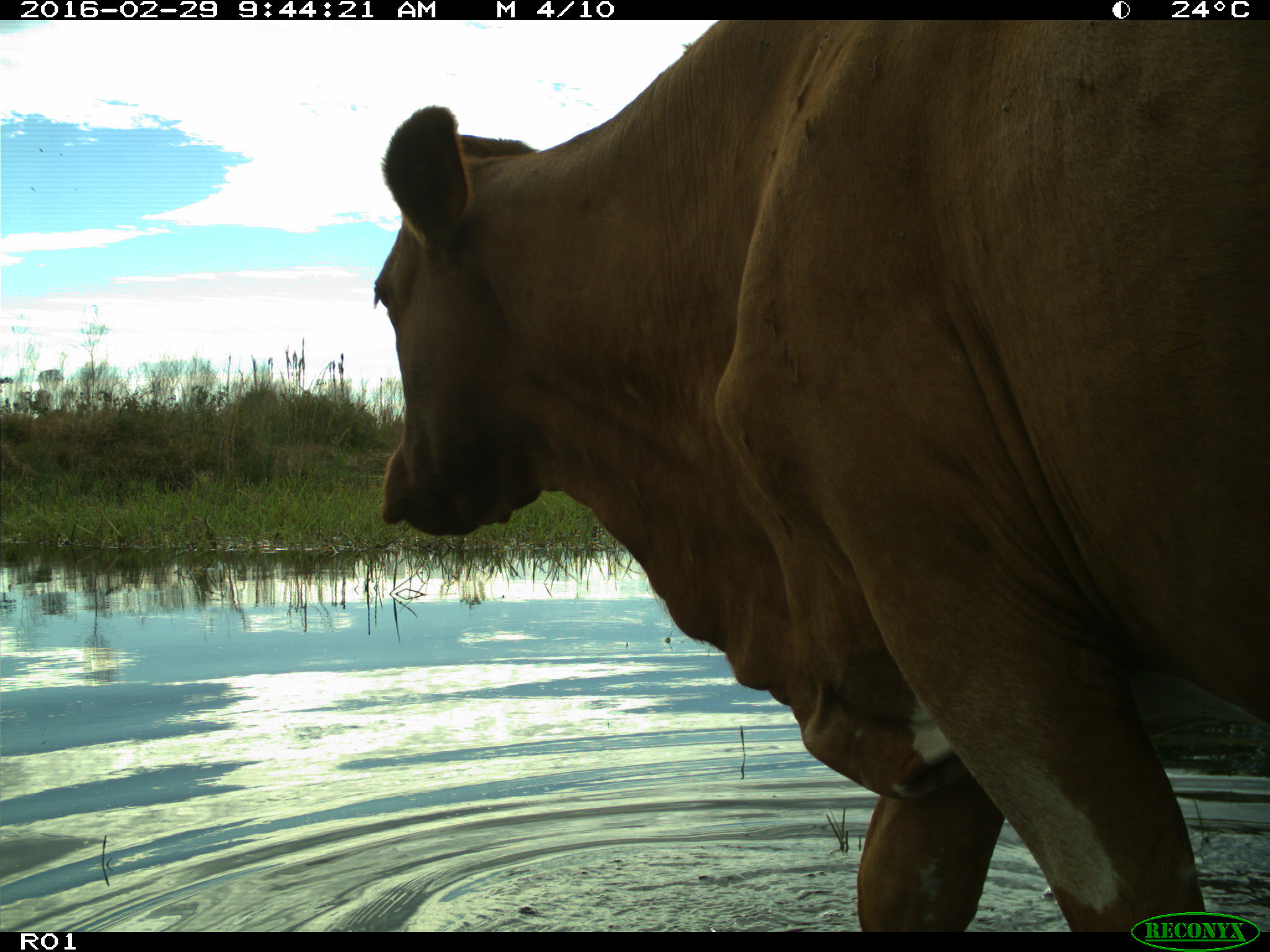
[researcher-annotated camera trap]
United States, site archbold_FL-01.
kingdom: Animalia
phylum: Chordata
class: Mammalia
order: Artiodactyla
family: Bovidae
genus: Bos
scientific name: Bos taurus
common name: domestic cow